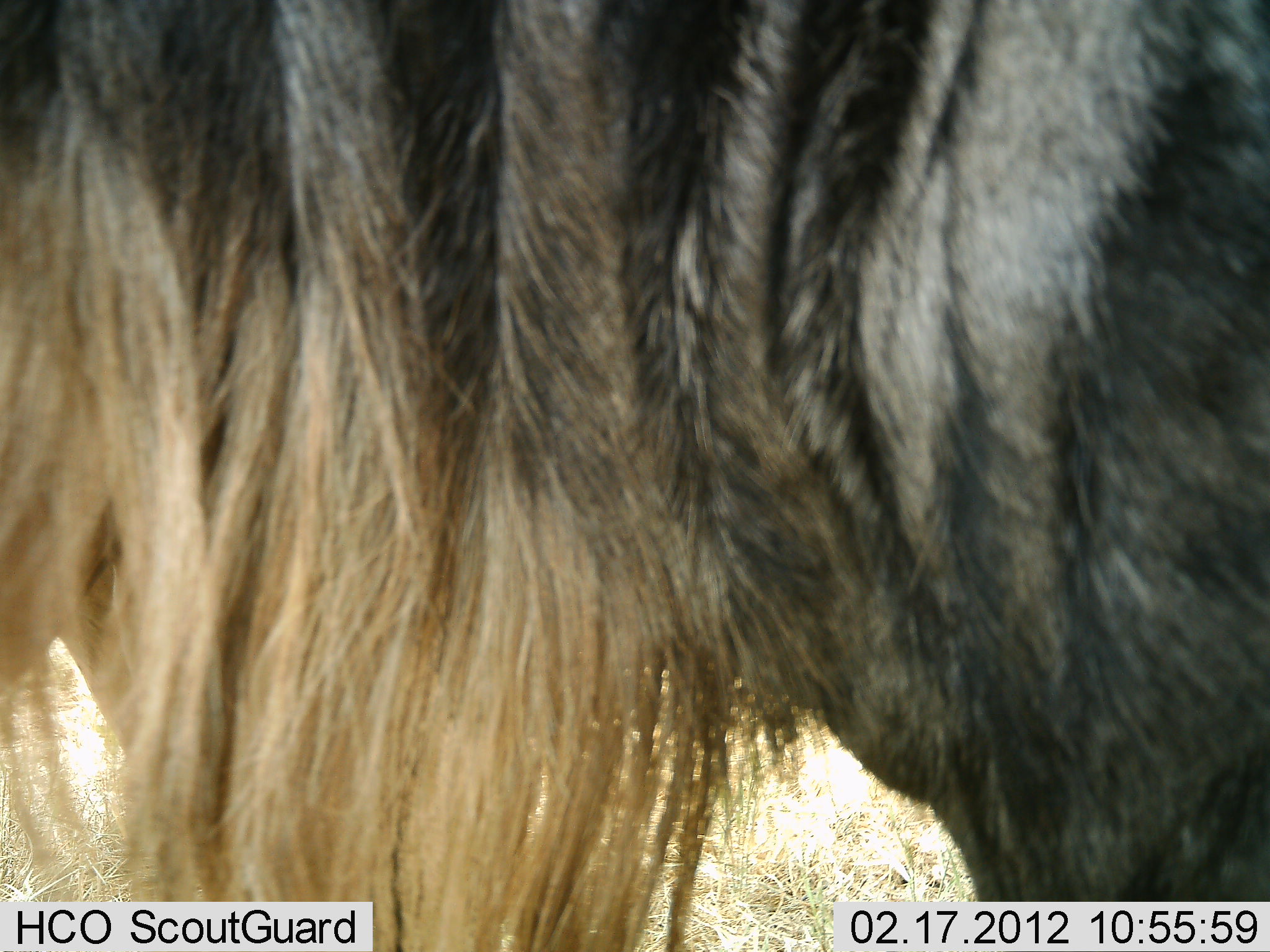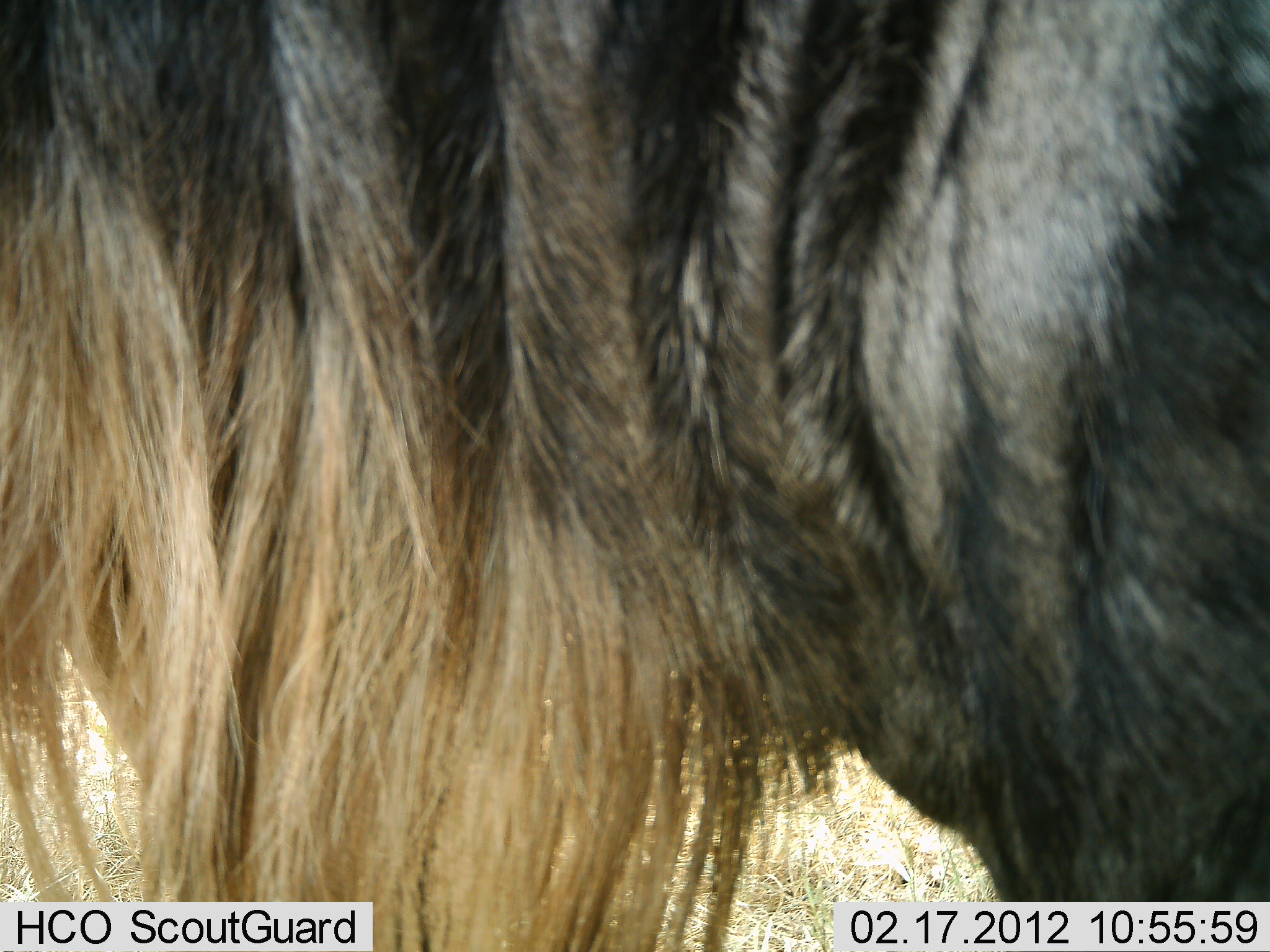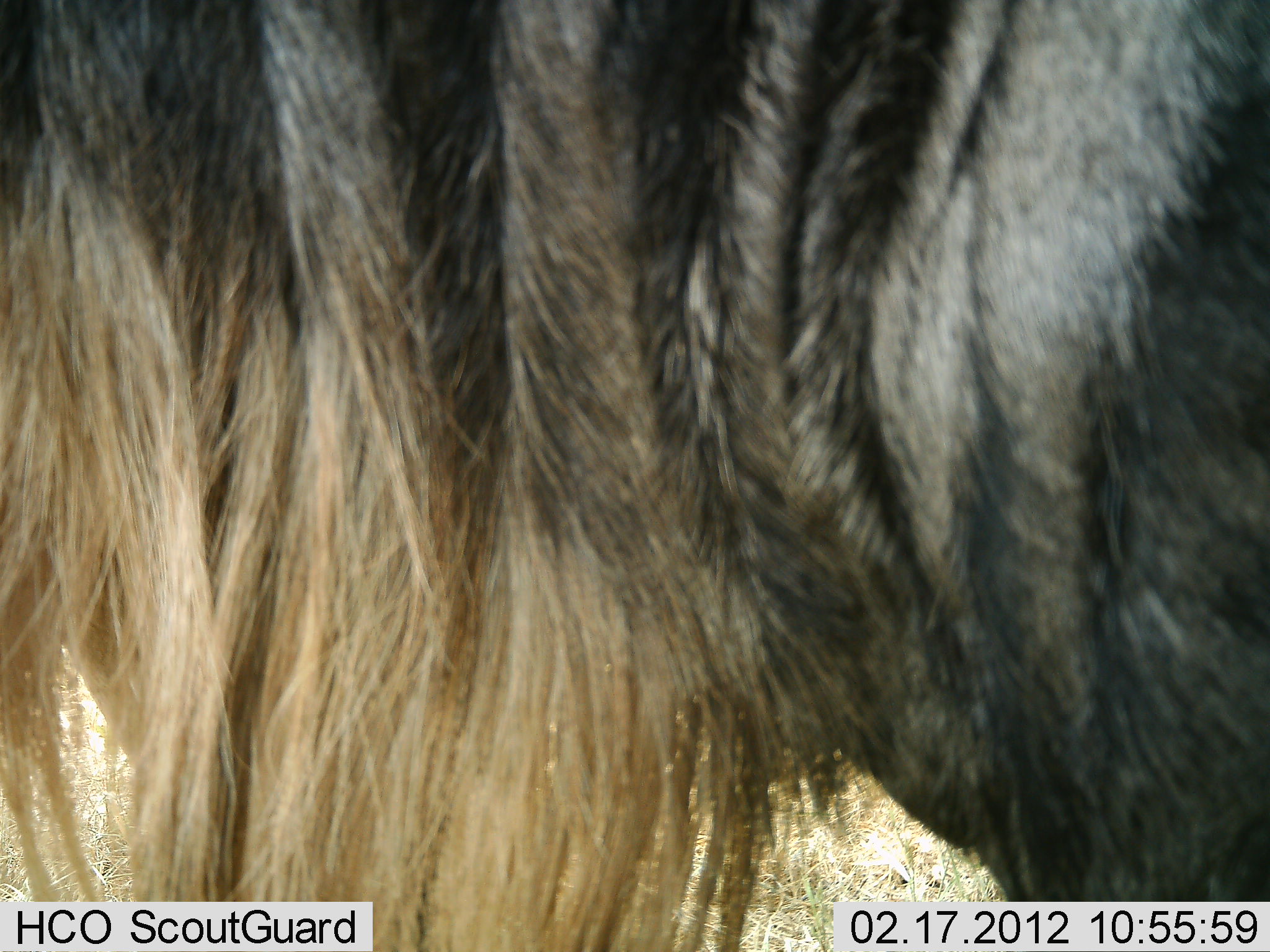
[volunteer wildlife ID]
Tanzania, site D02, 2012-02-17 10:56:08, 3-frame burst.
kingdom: Animalia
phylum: Chordata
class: Mammalia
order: Artiodactyla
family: Bovidae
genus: Connochaetes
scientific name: Connochaetes taurinus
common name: blue wildebeest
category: wildebeest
Wildebeest (blue wildebeest) (Connochaetes taurinus), count 1. Behavior (volunteer vote fractions): standing 96%, resting 0%, moving 0%, interacting 0%. Young present (vote fraction): 0%. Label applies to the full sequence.